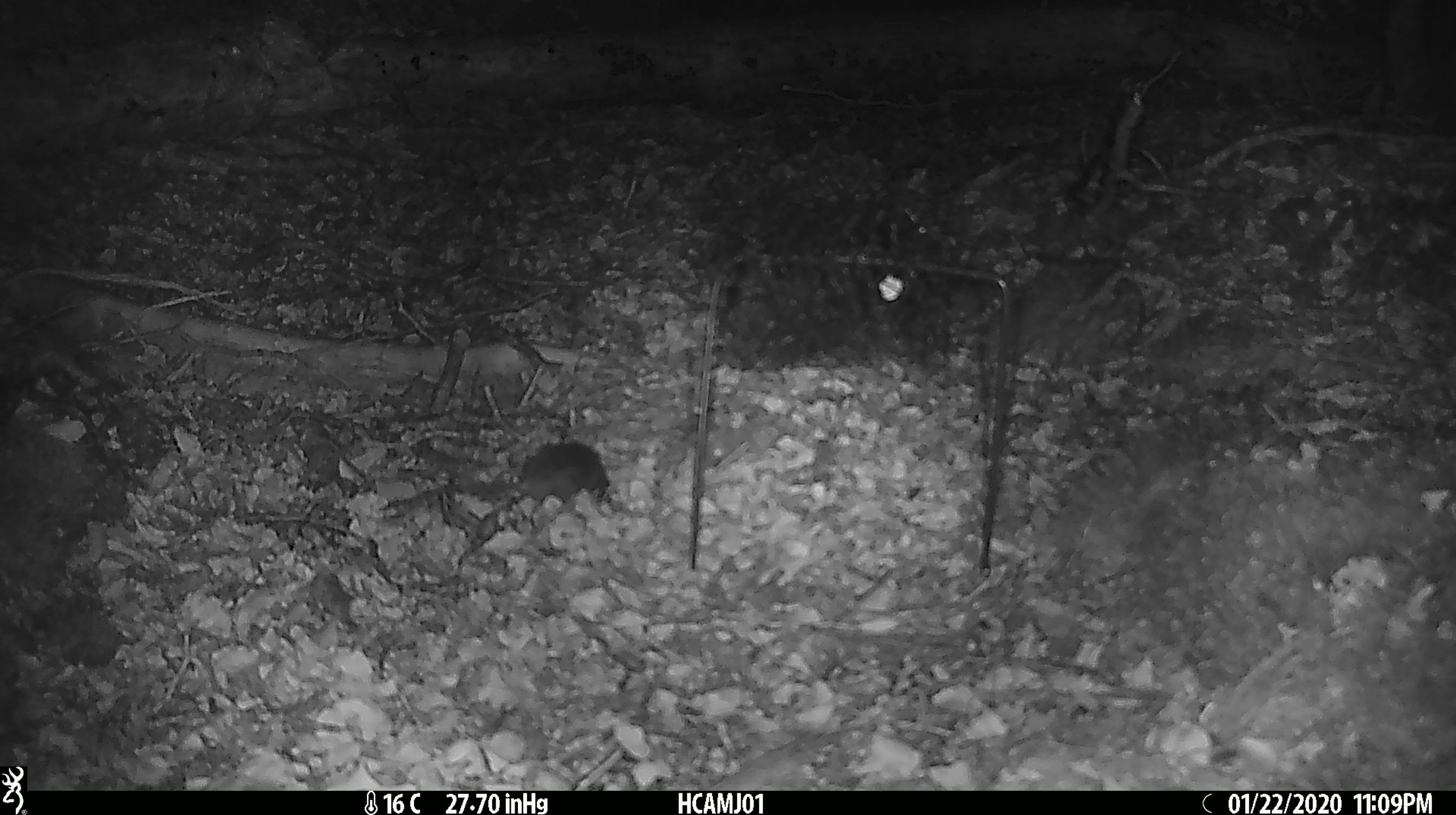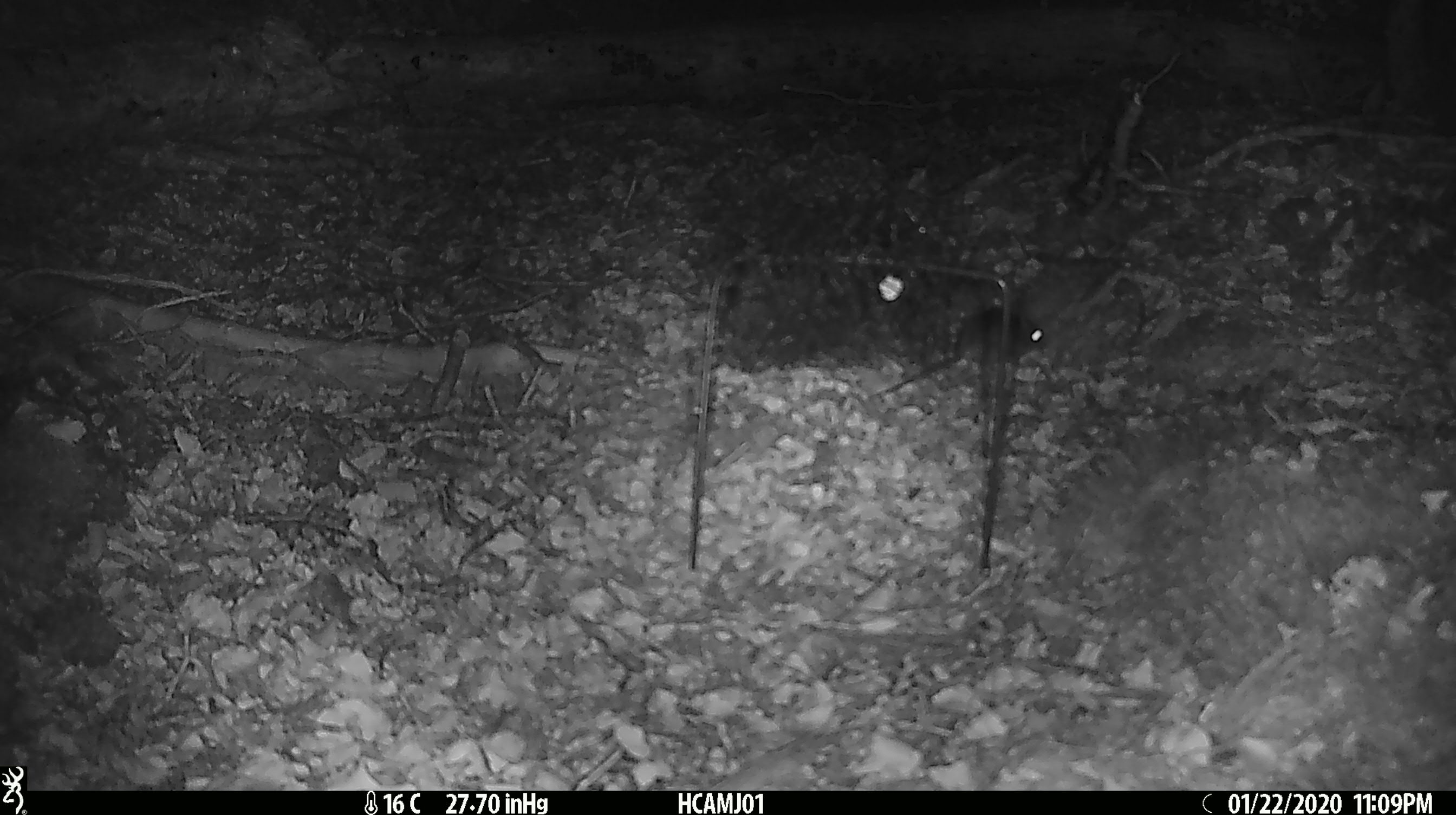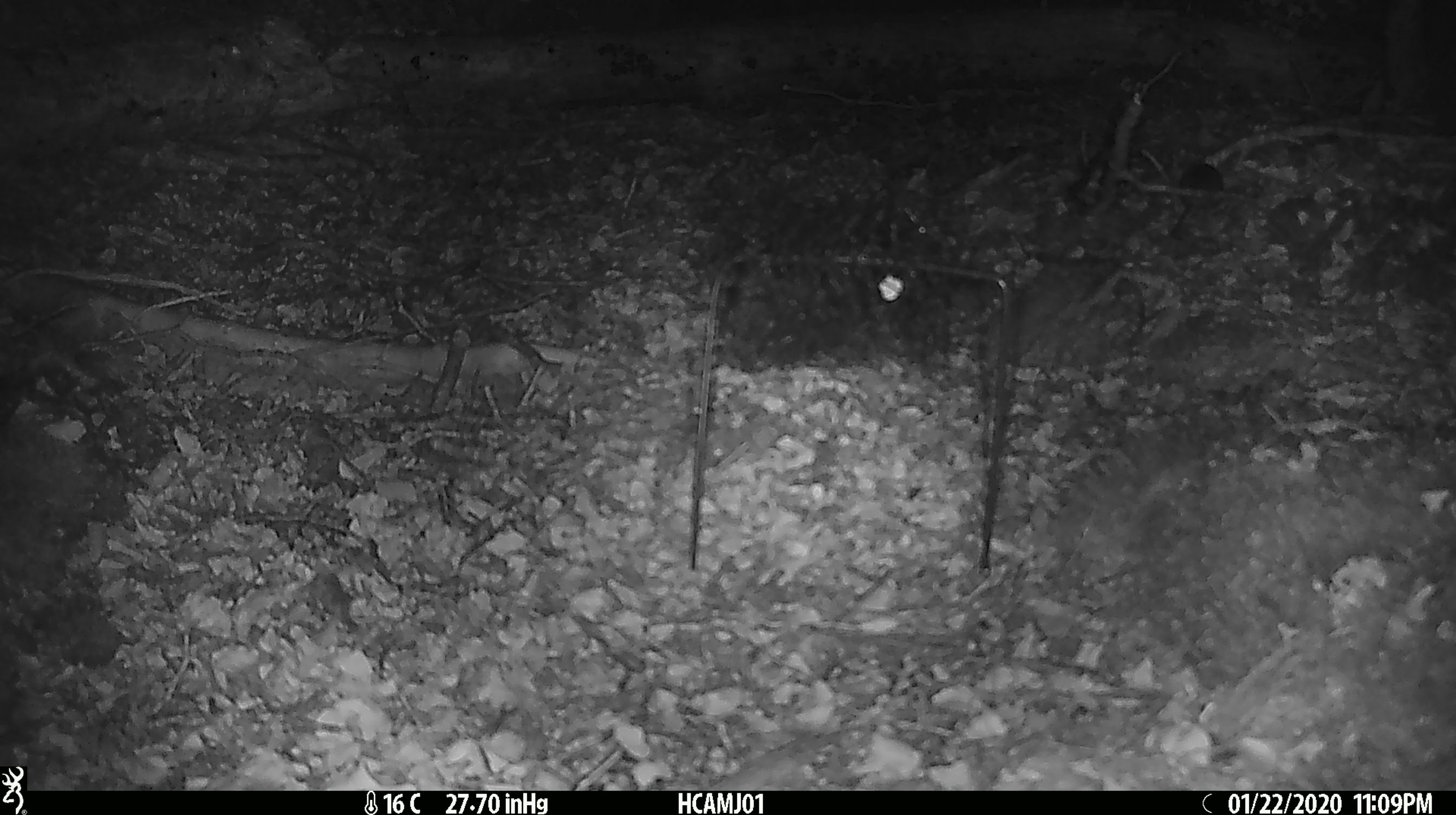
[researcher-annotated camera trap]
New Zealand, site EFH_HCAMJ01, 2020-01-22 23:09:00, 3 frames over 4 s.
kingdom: Animalia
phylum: Chordata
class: Mammalia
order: Rodentia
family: Muridae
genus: Mus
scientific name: Mus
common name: mouse